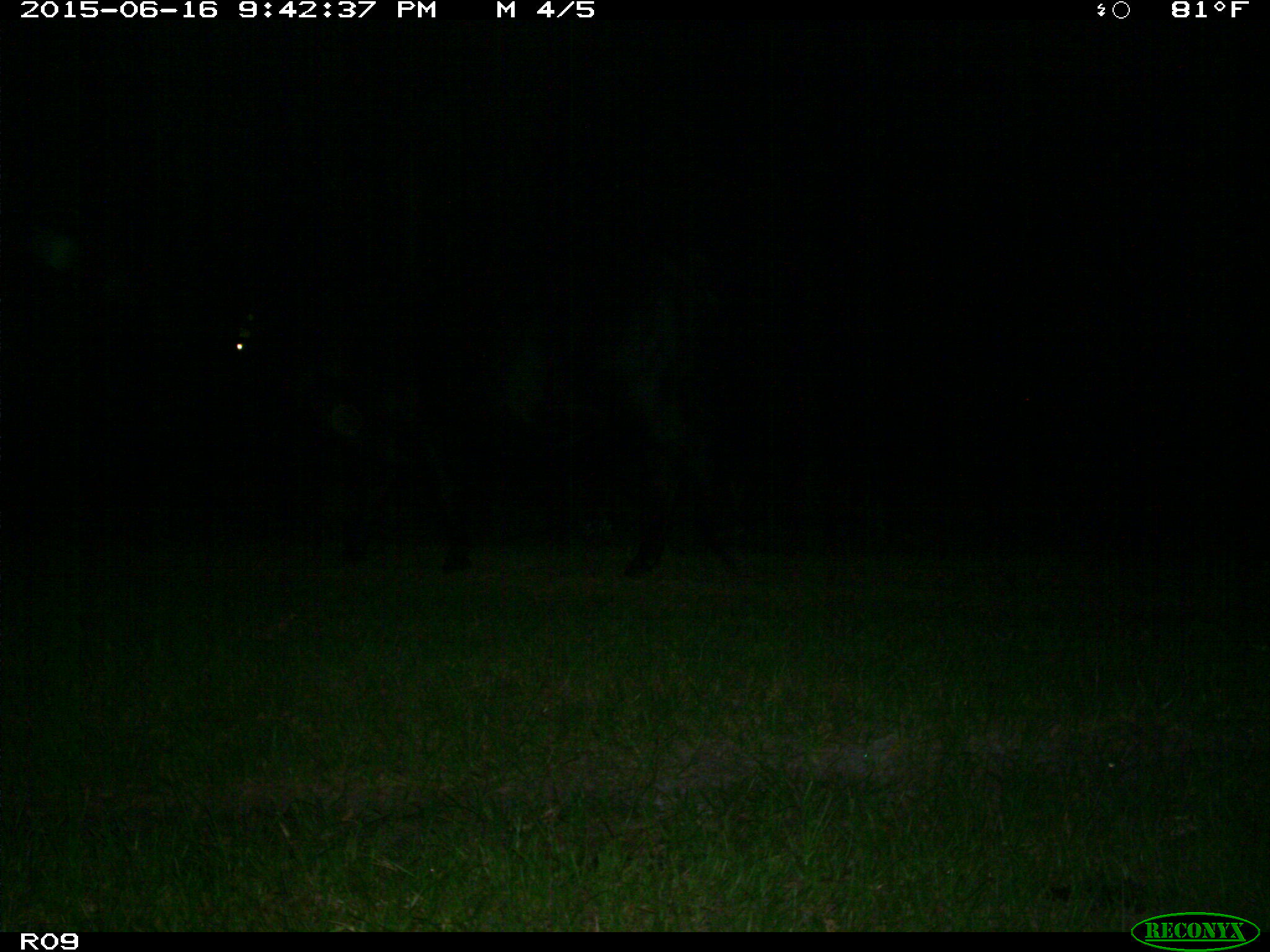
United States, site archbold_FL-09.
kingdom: Animalia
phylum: Chordata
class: Mammalia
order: Artiodactyla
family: Bovidae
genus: Bos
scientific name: Bos taurus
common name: domestic cow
Bos taurus (domestic cow).